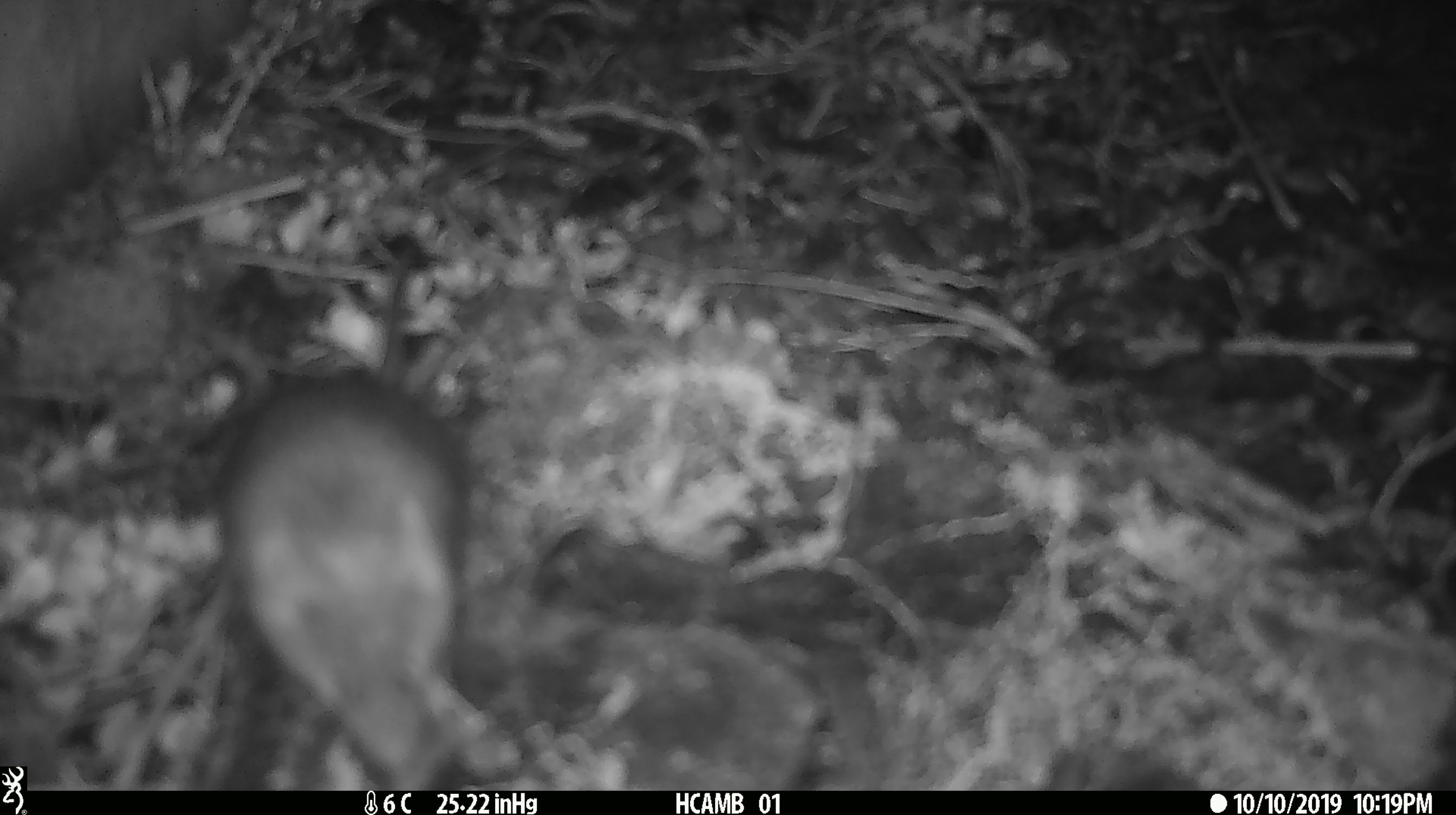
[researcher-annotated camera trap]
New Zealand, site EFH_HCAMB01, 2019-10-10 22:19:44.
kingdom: Animalia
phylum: Chordata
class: Mammalia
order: Rodentia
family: Muridae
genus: Mus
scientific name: Mus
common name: mouse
Mouse (Mus).